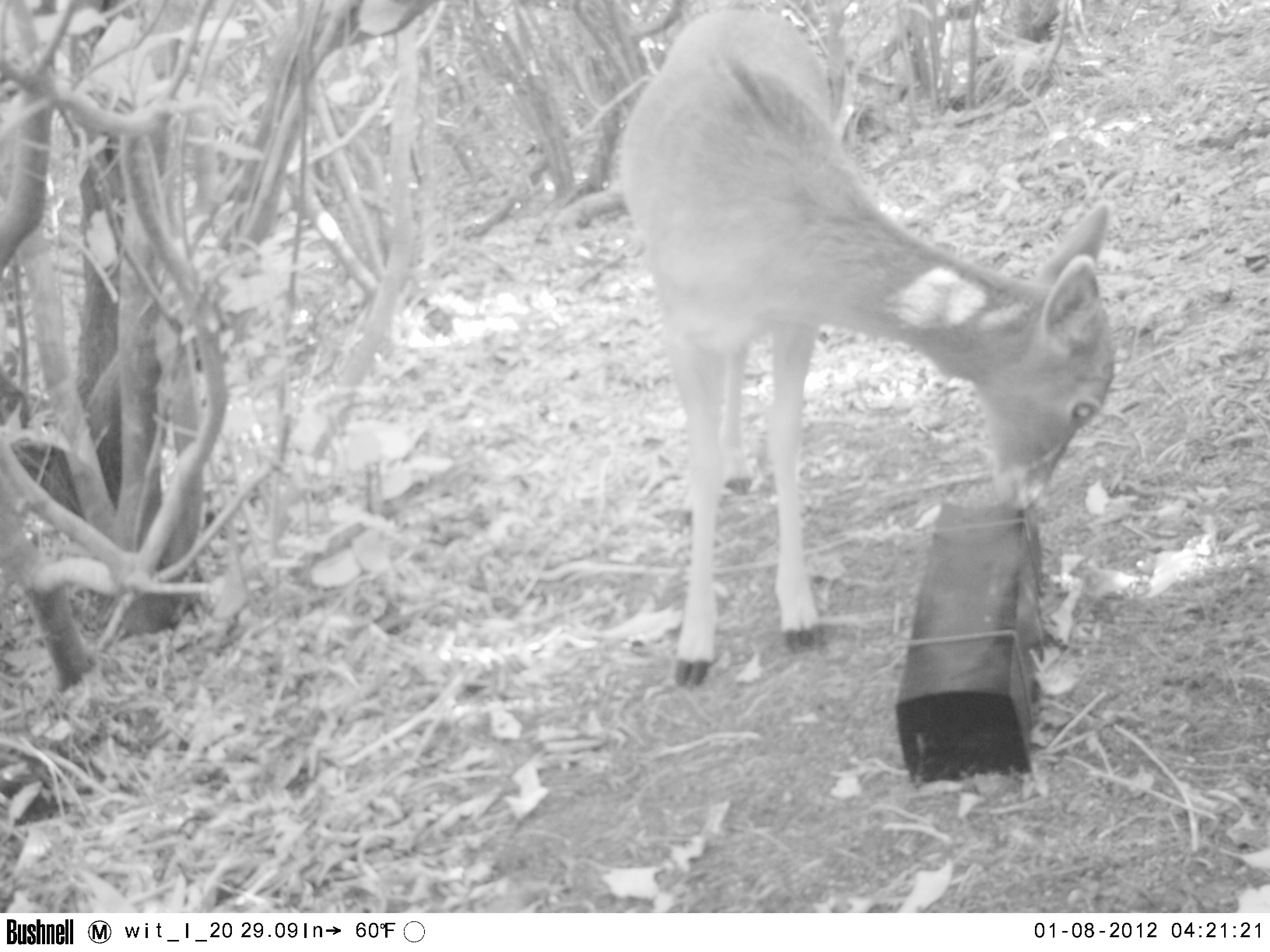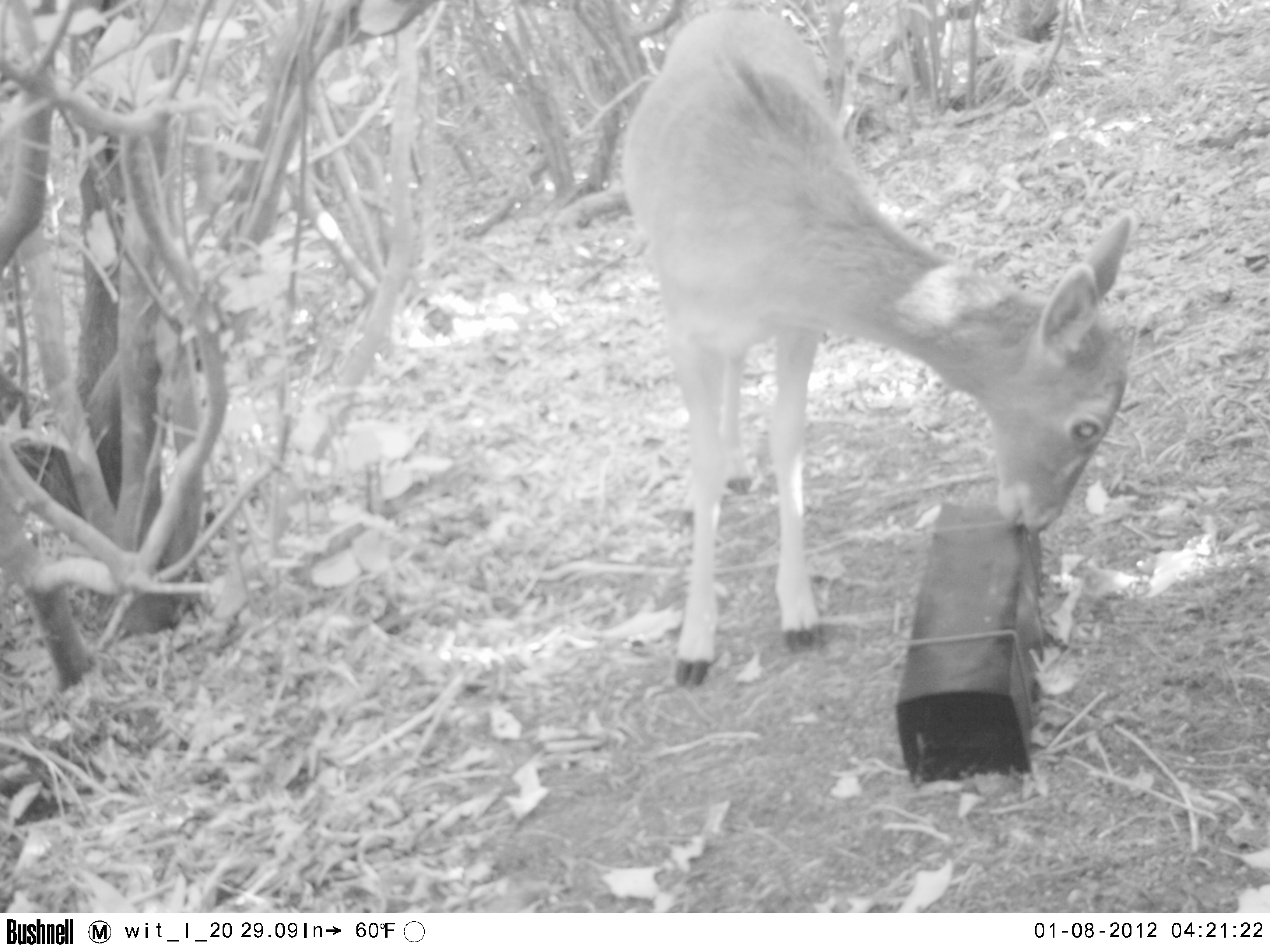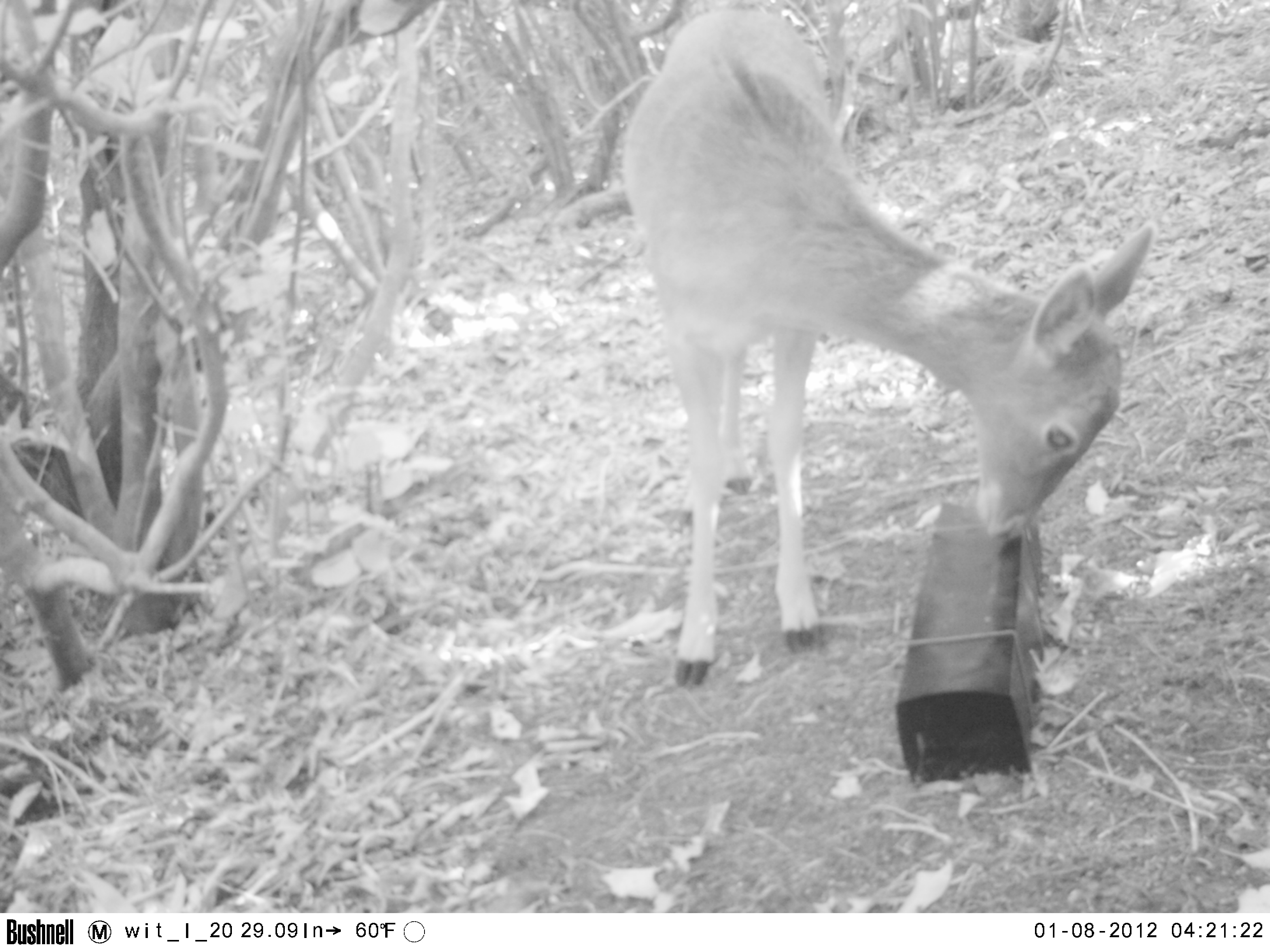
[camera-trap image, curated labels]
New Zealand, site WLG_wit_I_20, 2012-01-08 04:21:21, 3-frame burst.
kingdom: Animalia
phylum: Chordata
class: Mammalia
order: Artiodactyla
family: Cervidae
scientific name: Cervidae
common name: deer